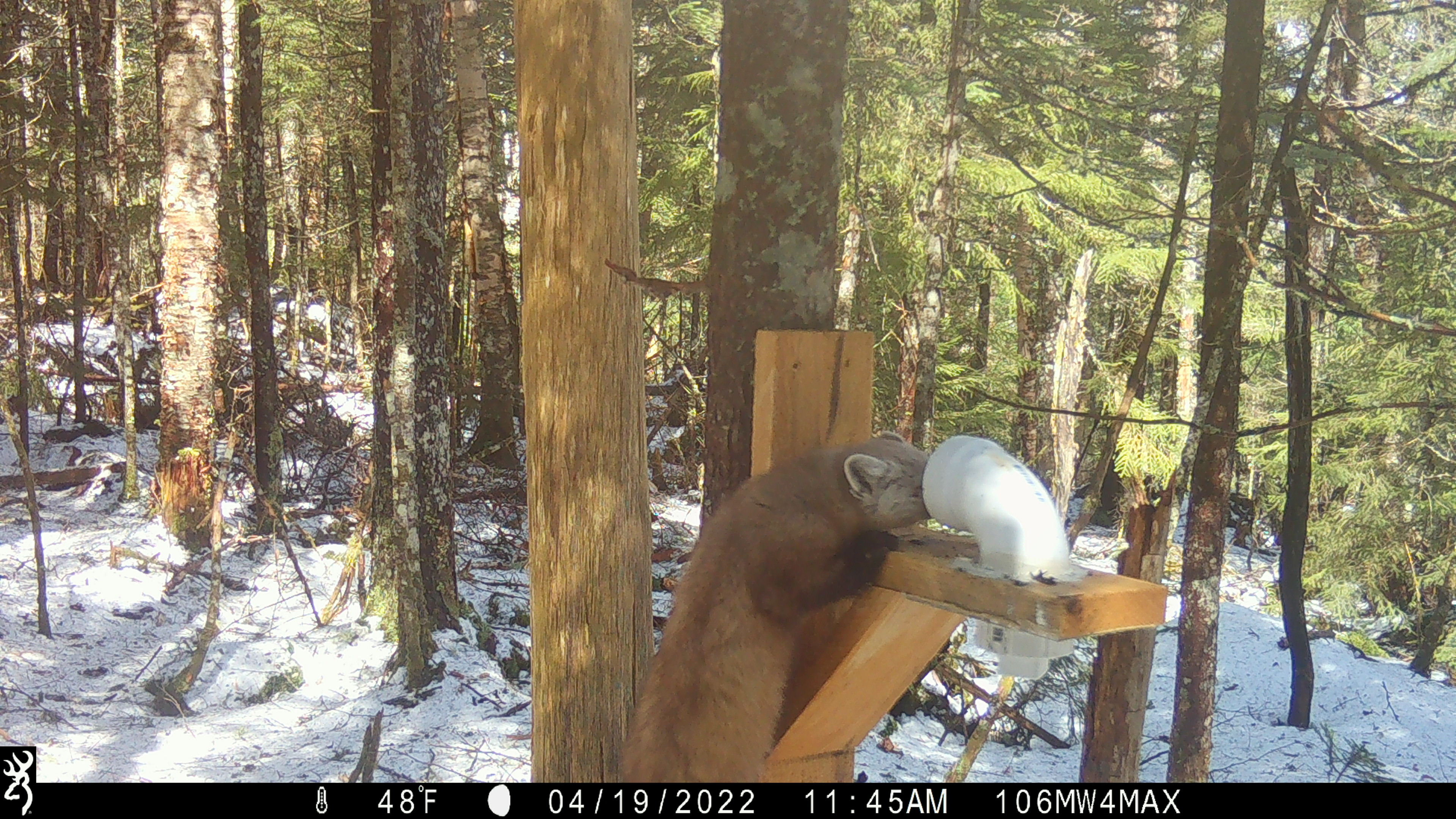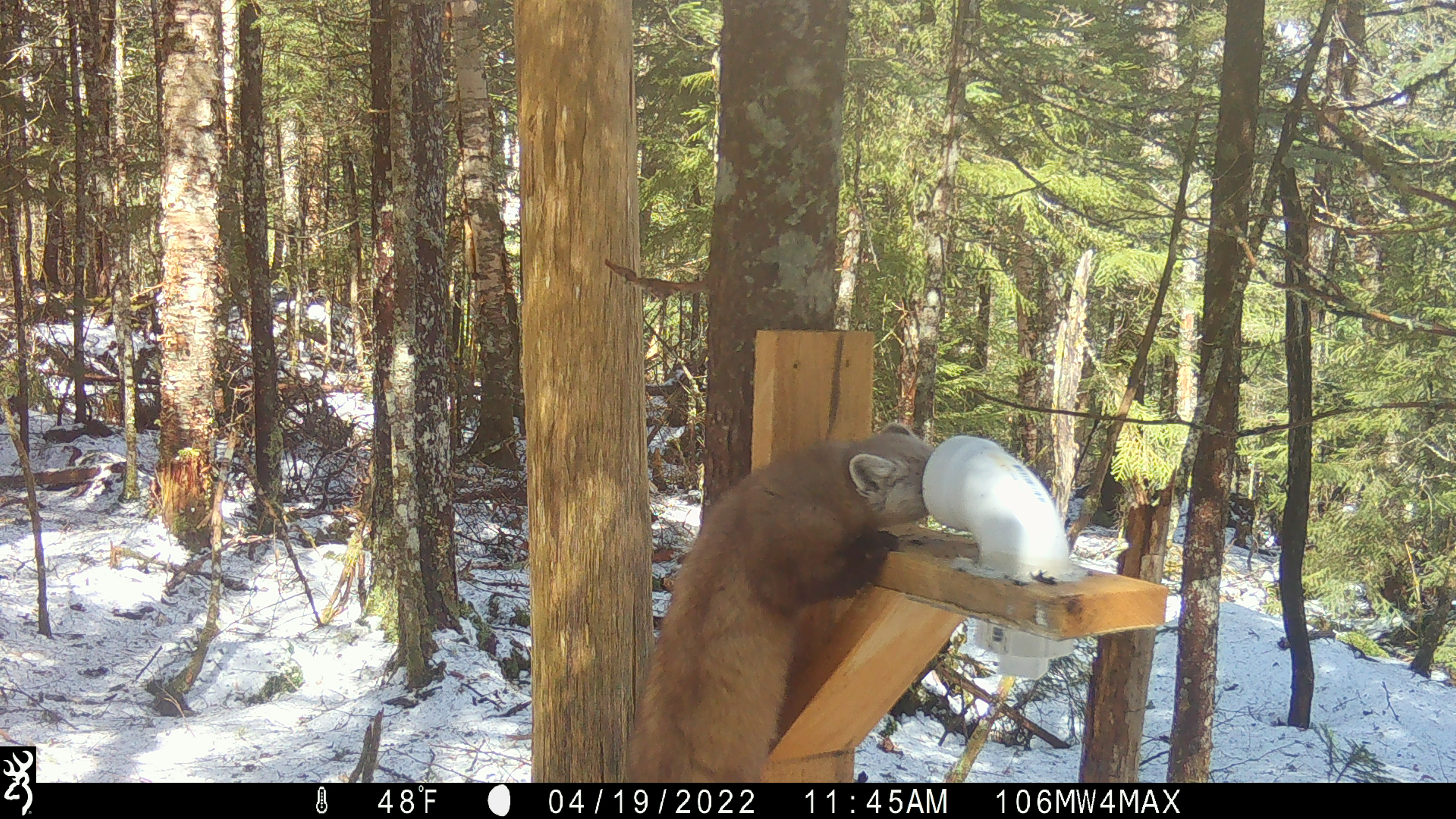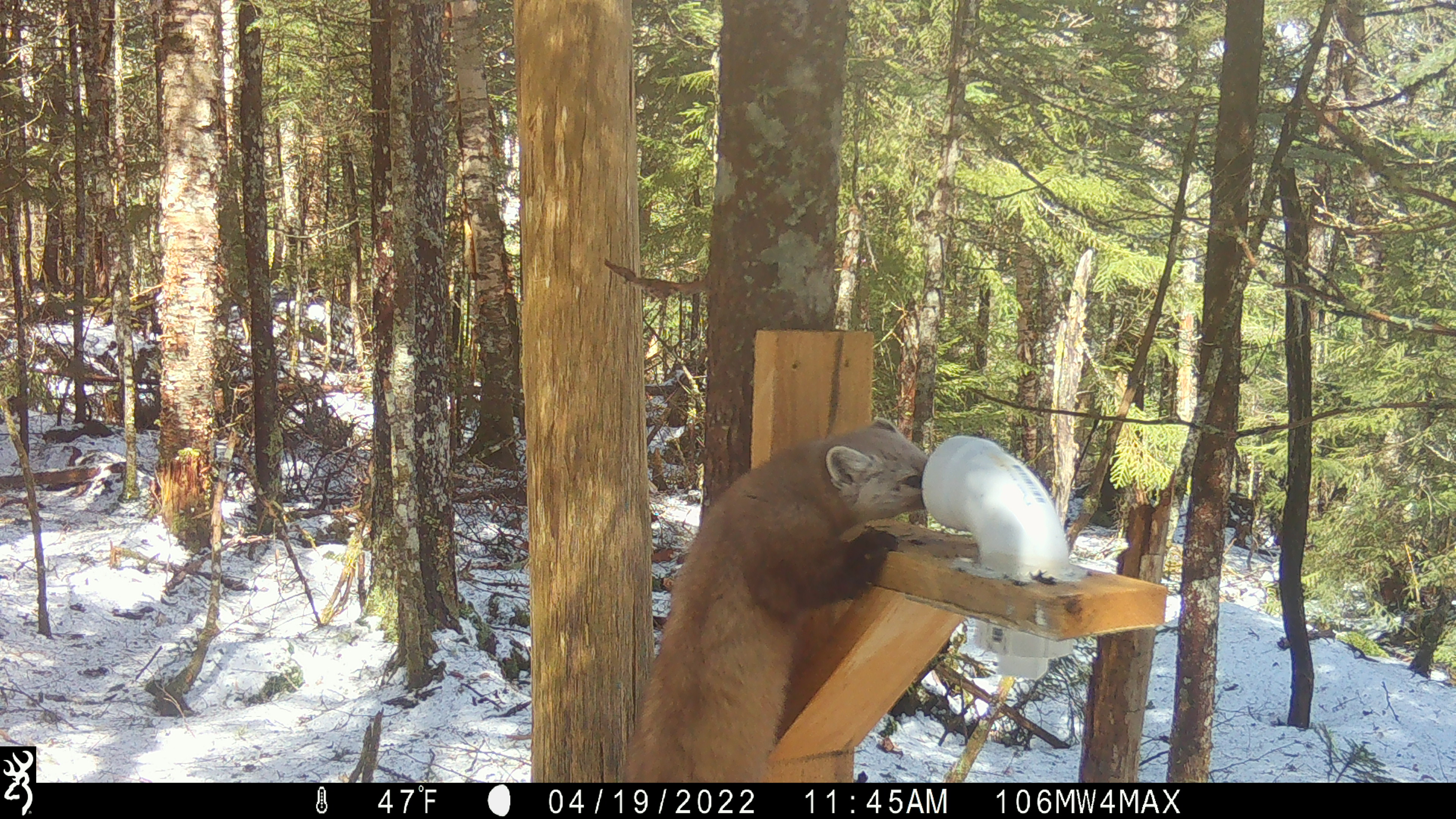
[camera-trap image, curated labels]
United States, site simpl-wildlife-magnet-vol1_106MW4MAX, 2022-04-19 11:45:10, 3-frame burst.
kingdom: Animalia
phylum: Chordata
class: Mammalia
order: Carnivora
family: Mustelidae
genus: Martes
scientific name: Martes americana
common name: american marten